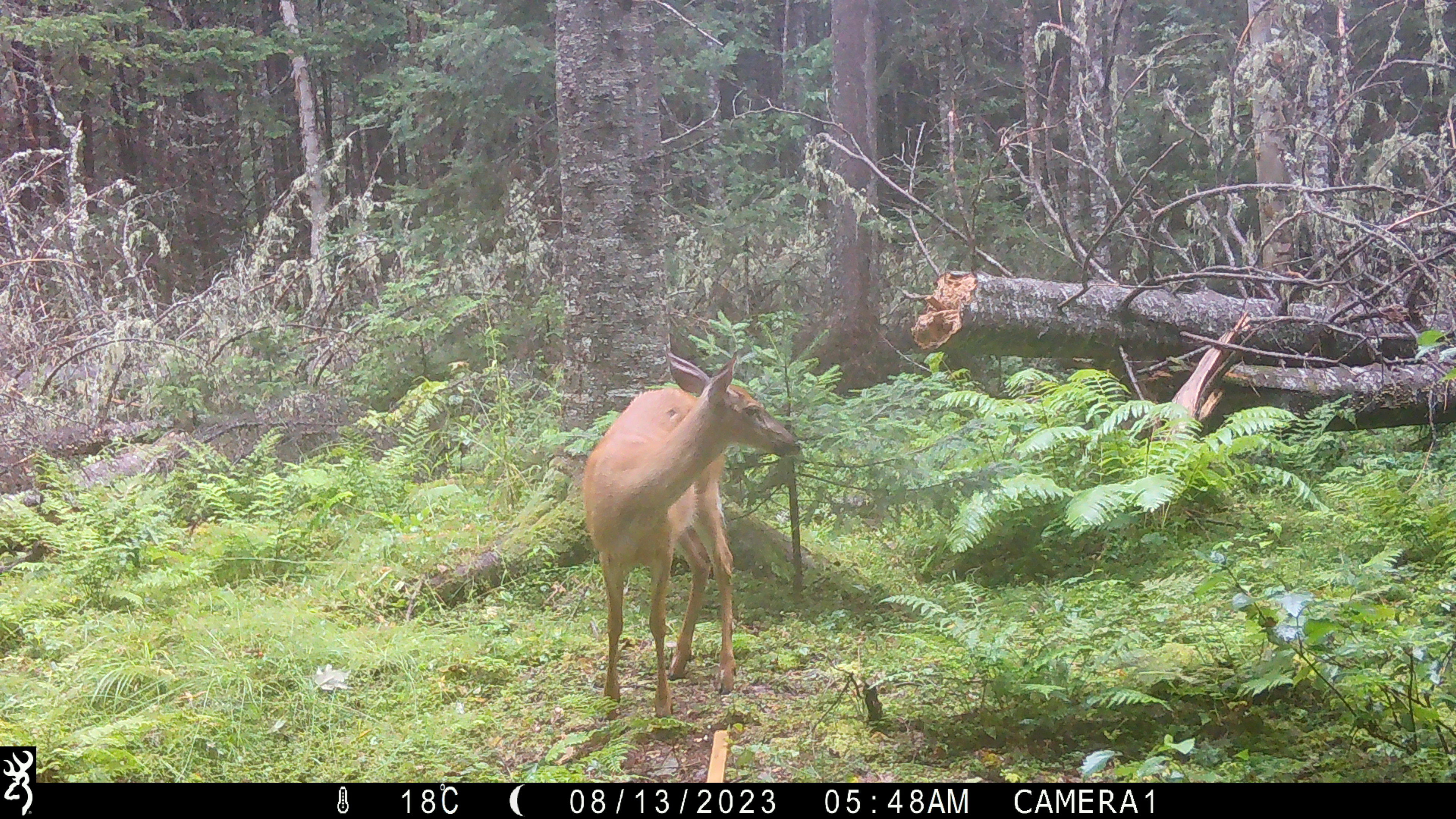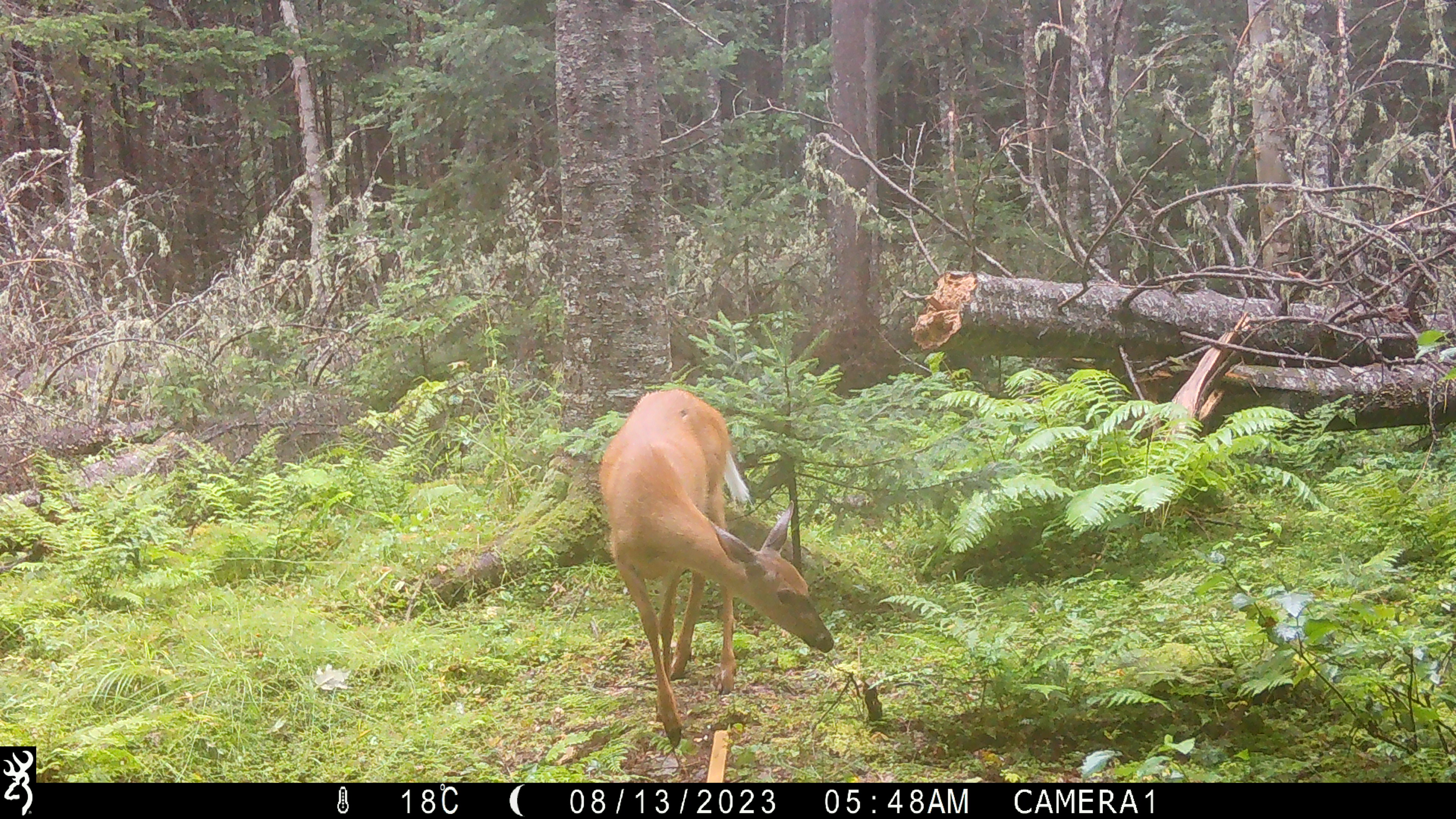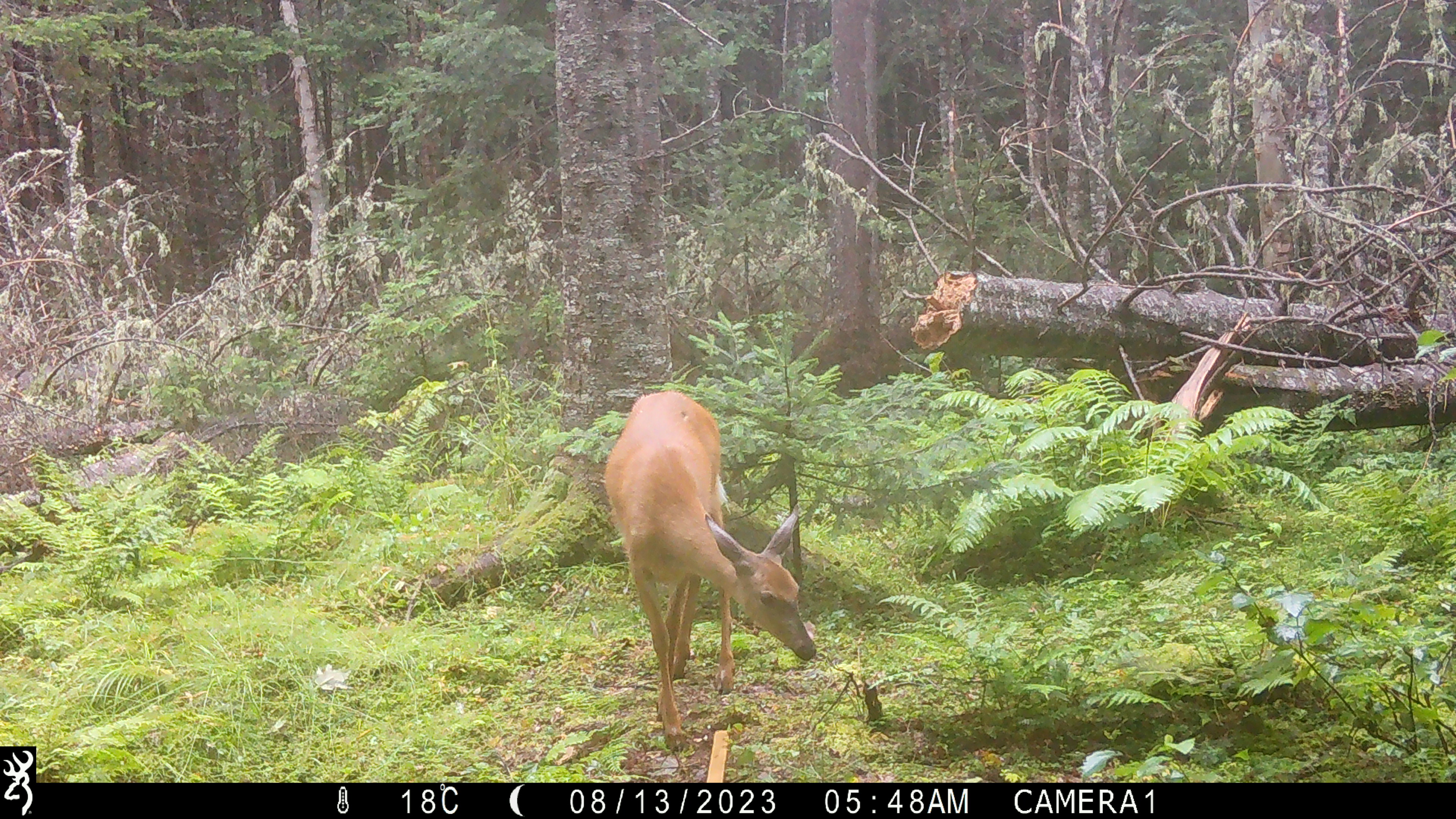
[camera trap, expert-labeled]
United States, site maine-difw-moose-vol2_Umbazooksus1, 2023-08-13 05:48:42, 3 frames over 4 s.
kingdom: Animalia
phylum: Chordata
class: Mammalia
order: Artiodactyla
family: Cervidae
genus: Odocoileus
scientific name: Odocoileus virginianus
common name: white-tailed deer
White-tailed deer (Odocoileus virginianus).